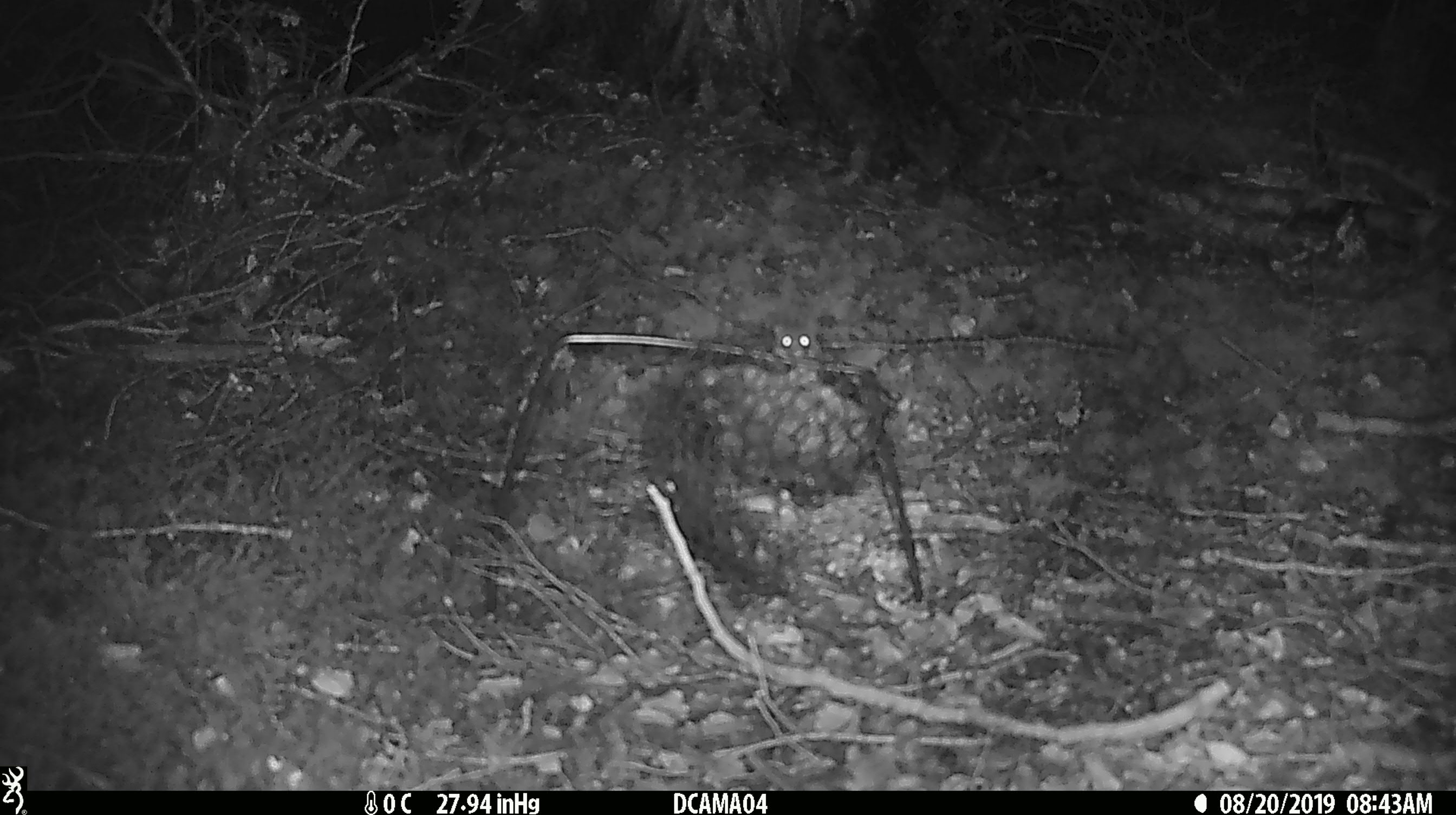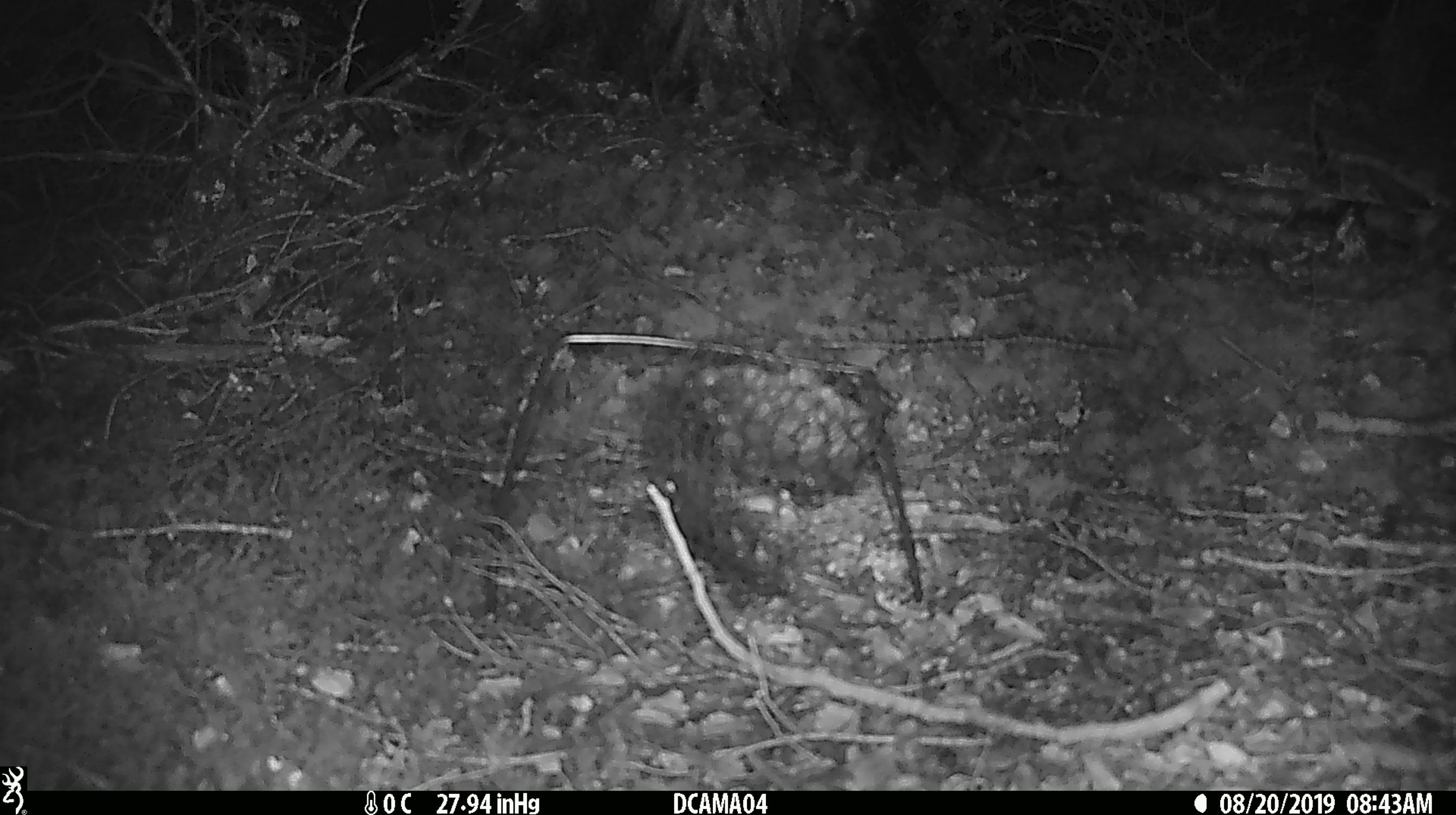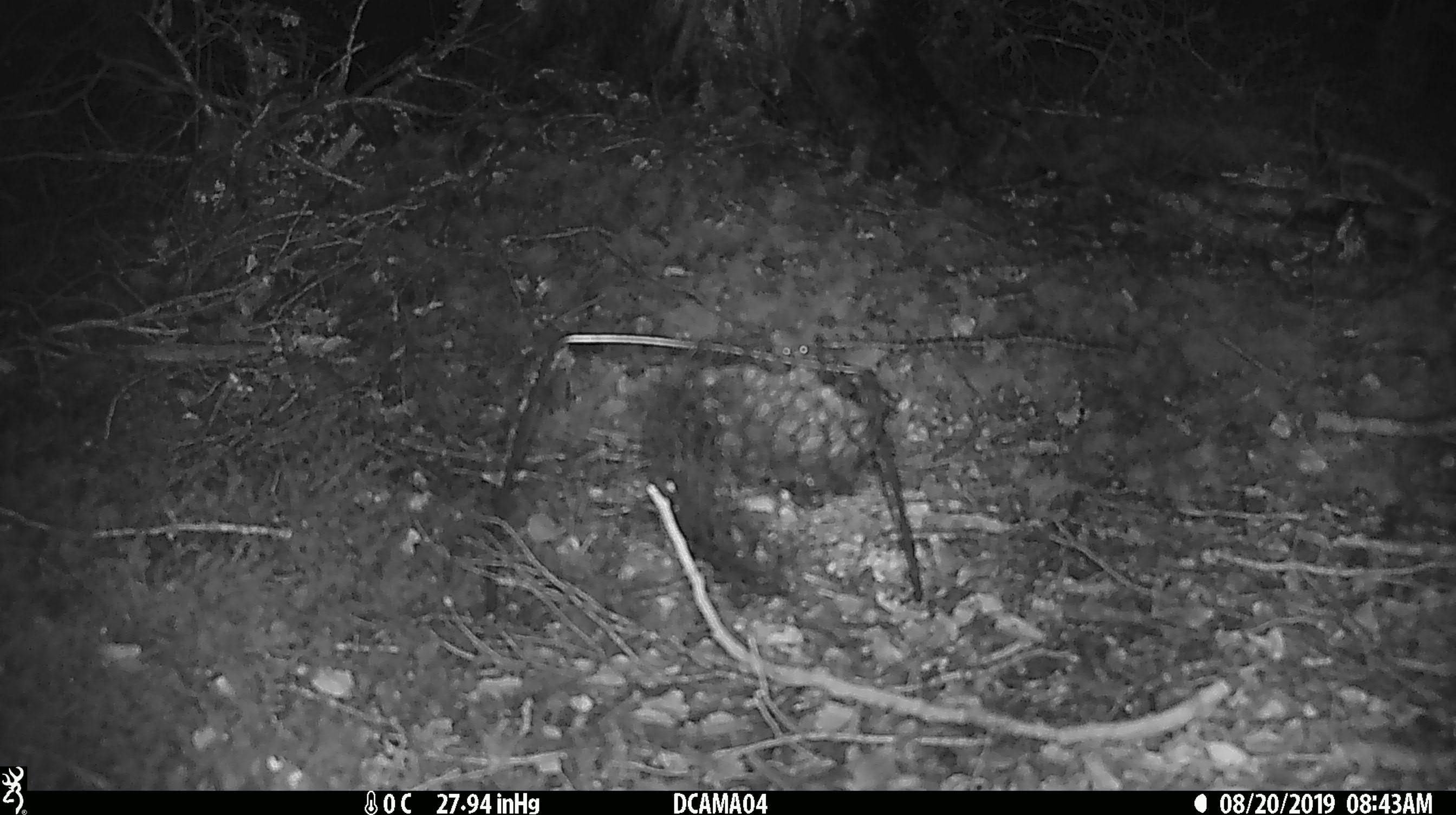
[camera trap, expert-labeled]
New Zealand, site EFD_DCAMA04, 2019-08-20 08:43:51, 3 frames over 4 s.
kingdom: Animalia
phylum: Chordata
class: Mammalia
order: Rodentia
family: Muridae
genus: Mus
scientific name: Mus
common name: mouse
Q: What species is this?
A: Mouse (Mus).